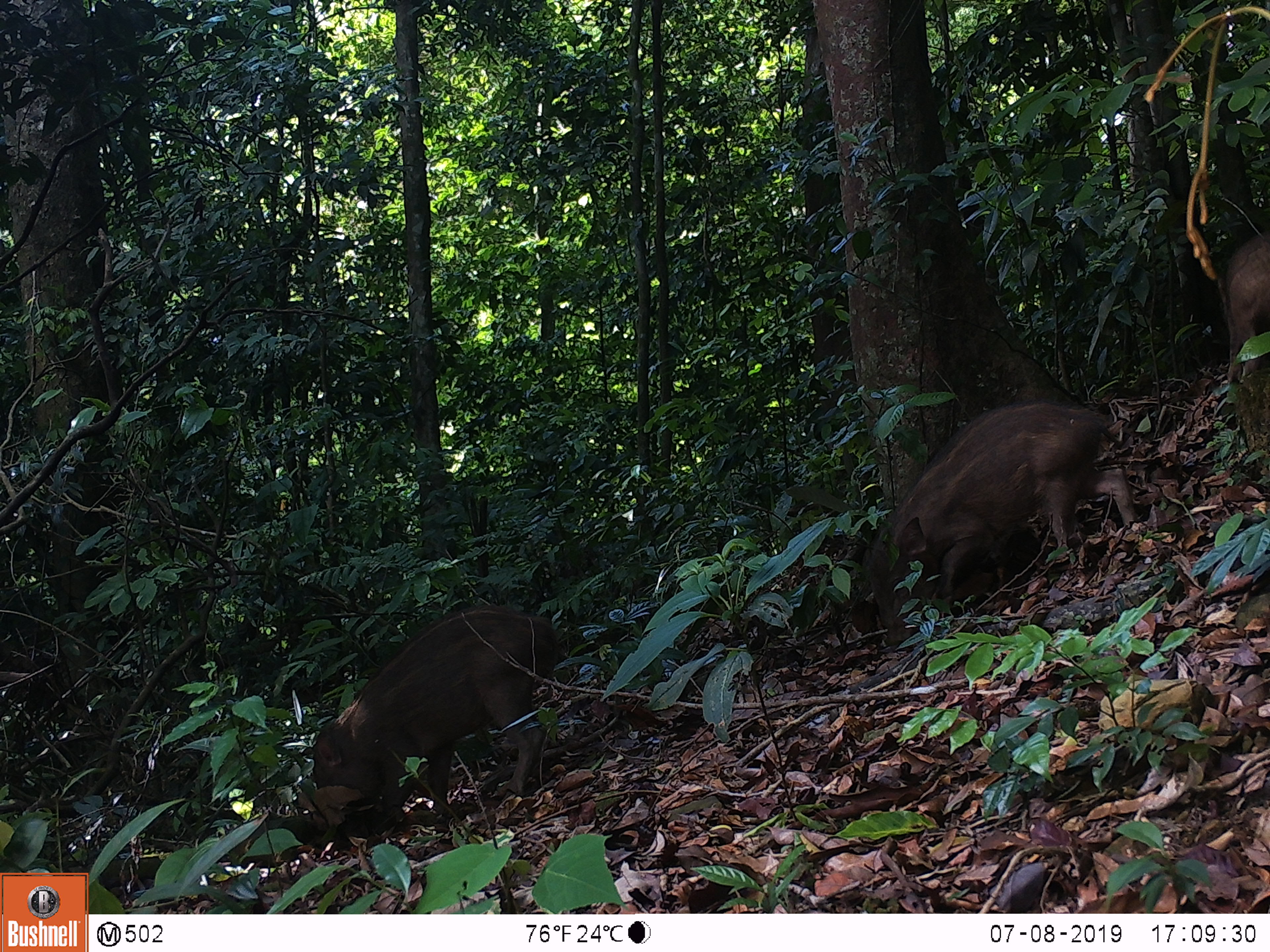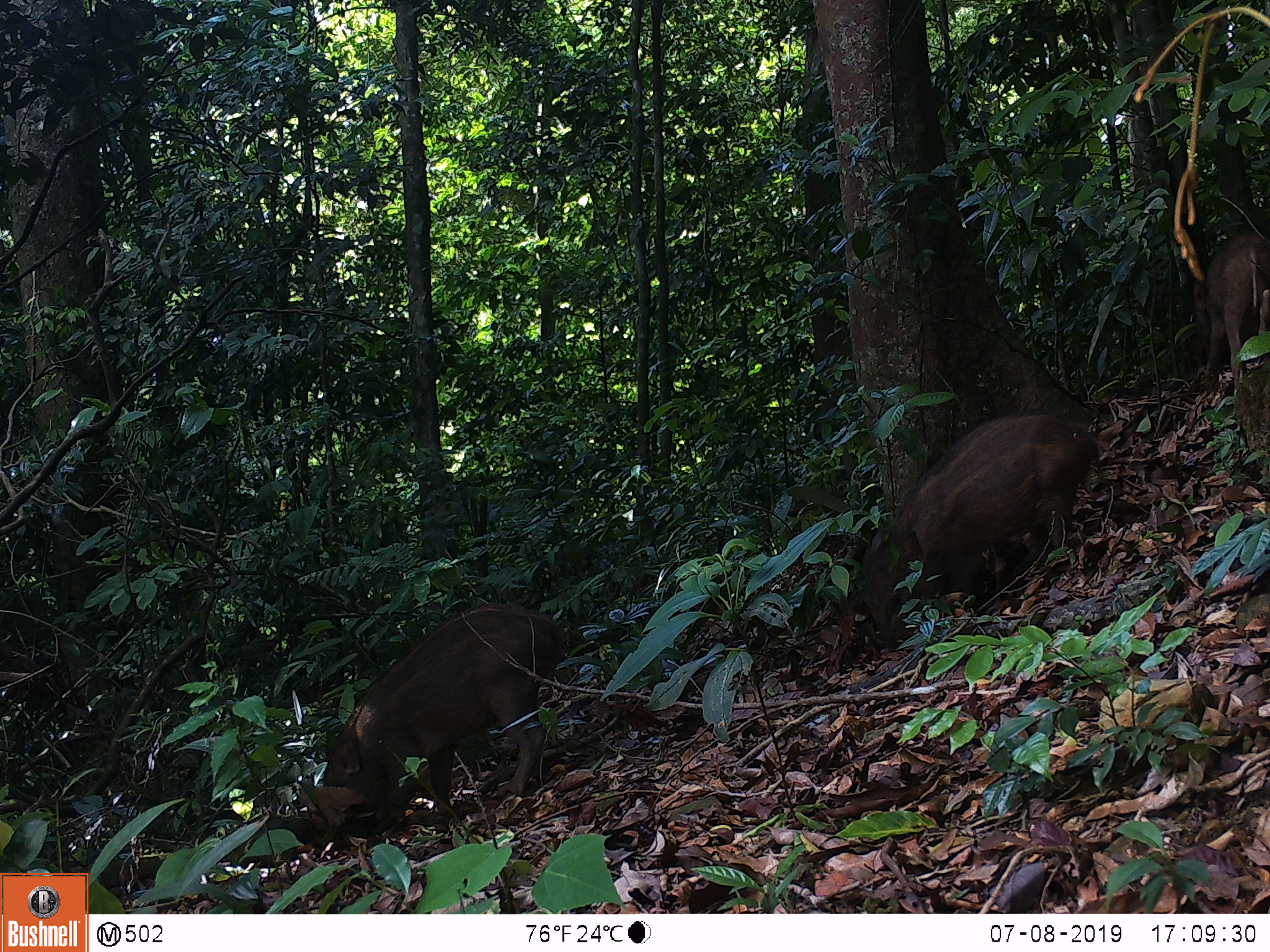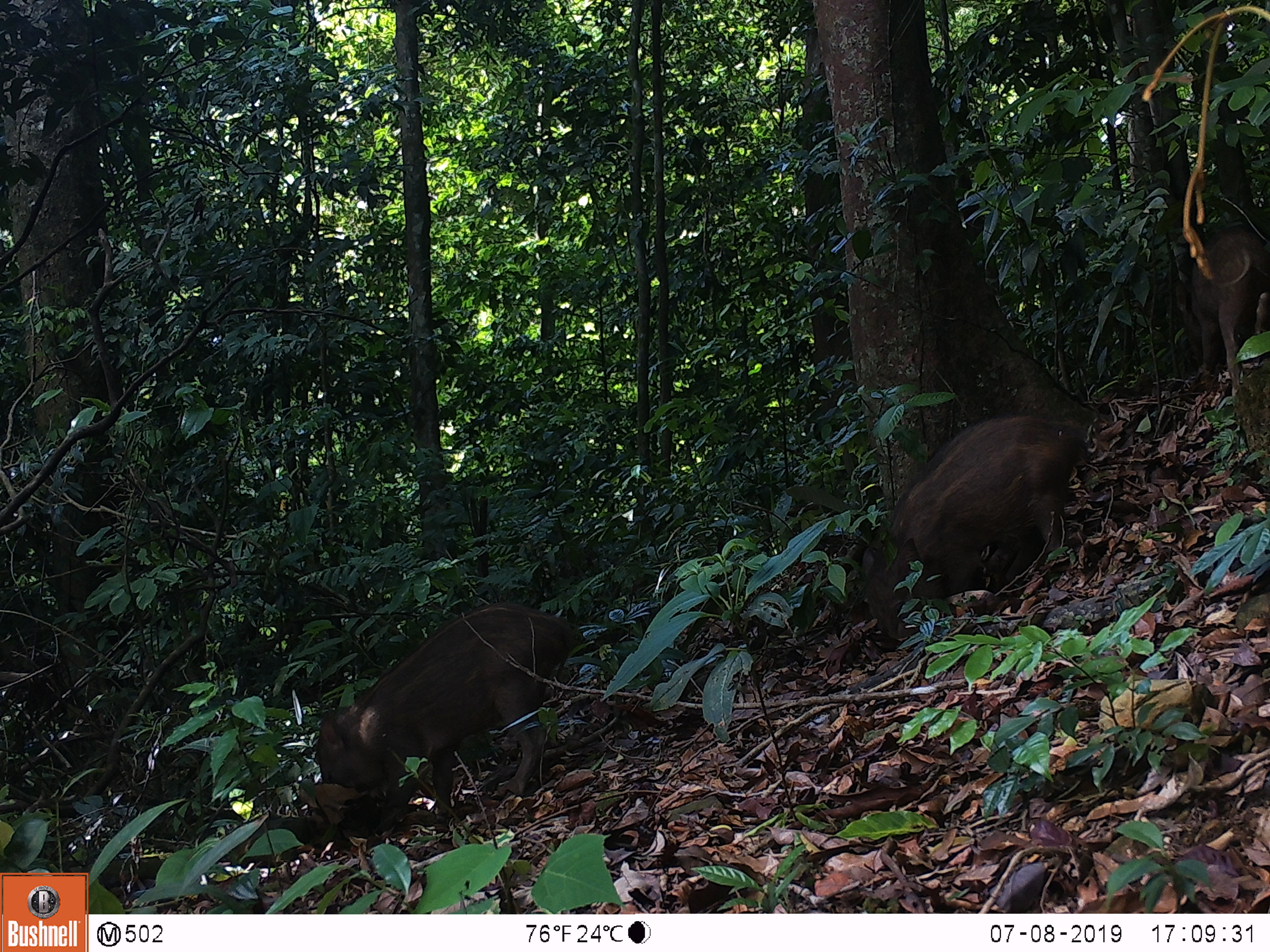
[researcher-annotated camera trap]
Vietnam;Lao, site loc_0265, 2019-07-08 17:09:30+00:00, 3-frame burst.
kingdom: Animalia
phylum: Chordata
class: Mammalia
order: Artiodactyla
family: Suidae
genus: Sus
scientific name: Sus scrofa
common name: eurasian wild pig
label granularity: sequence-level